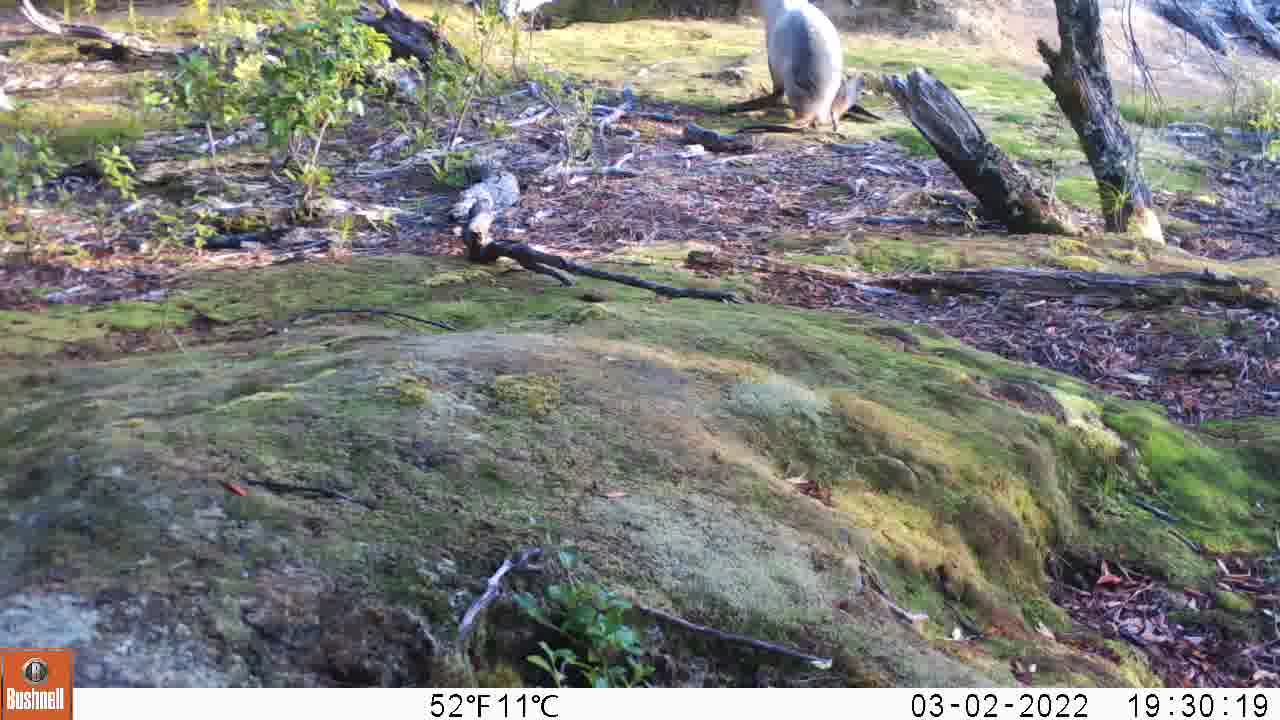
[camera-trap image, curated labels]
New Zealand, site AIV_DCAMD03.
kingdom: Animalia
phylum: Chordata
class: Mammalia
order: Carnivora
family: Otariidae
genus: Phocarctos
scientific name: Phocarctos hookeri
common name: new zealand sea lion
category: sealion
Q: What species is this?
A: Sealion (new zealand sea lion) (Phocarctos hookeri).